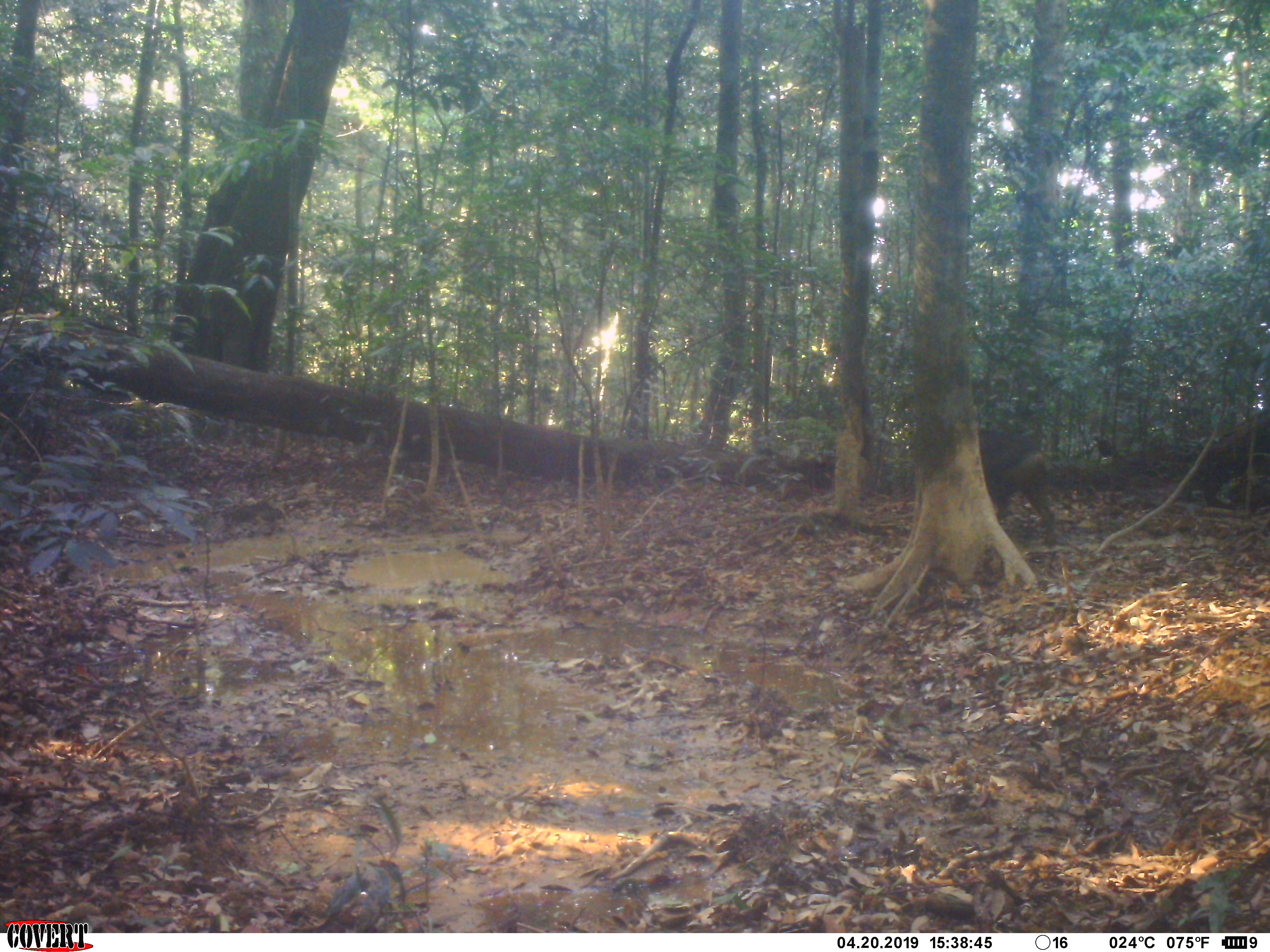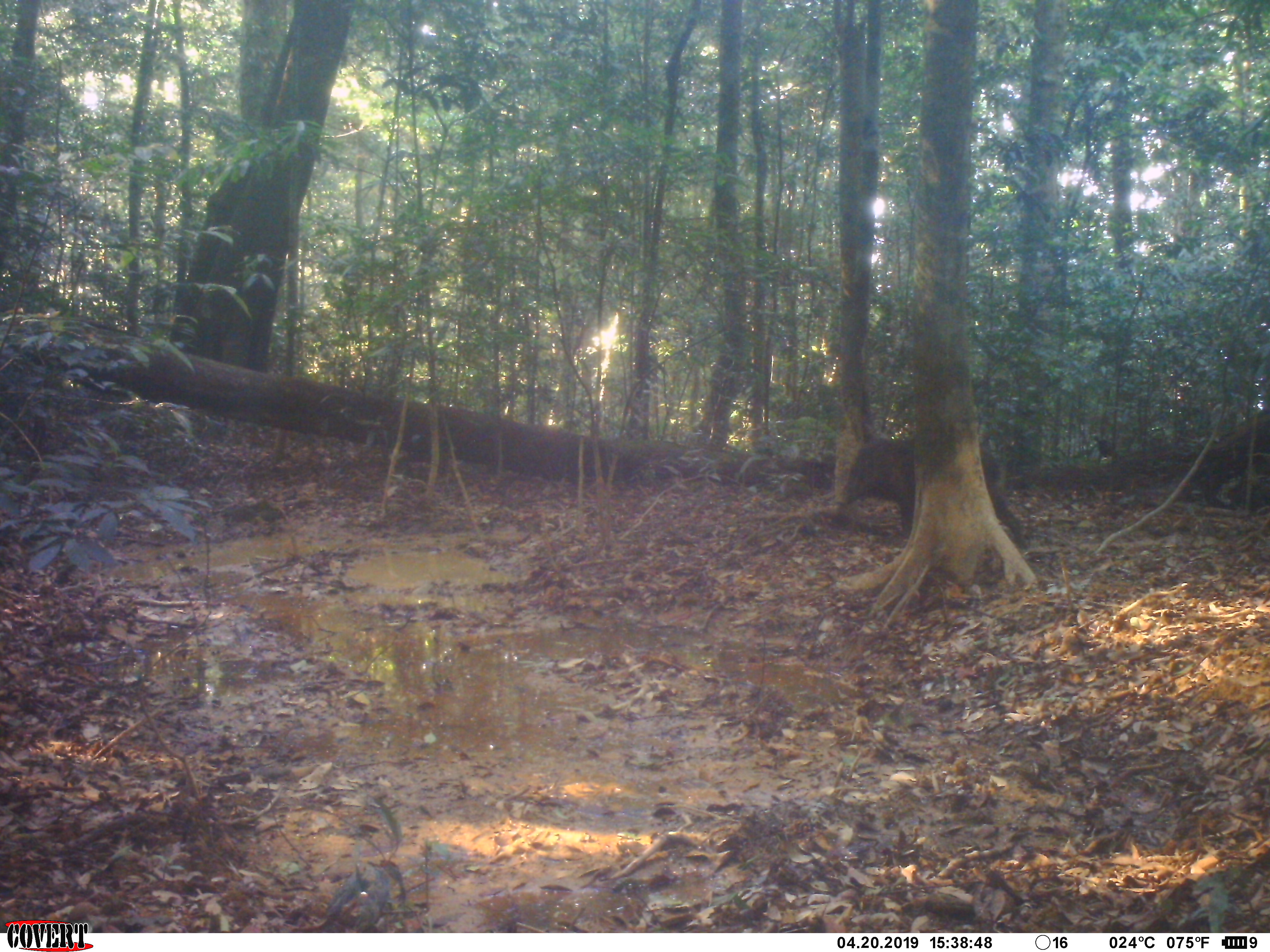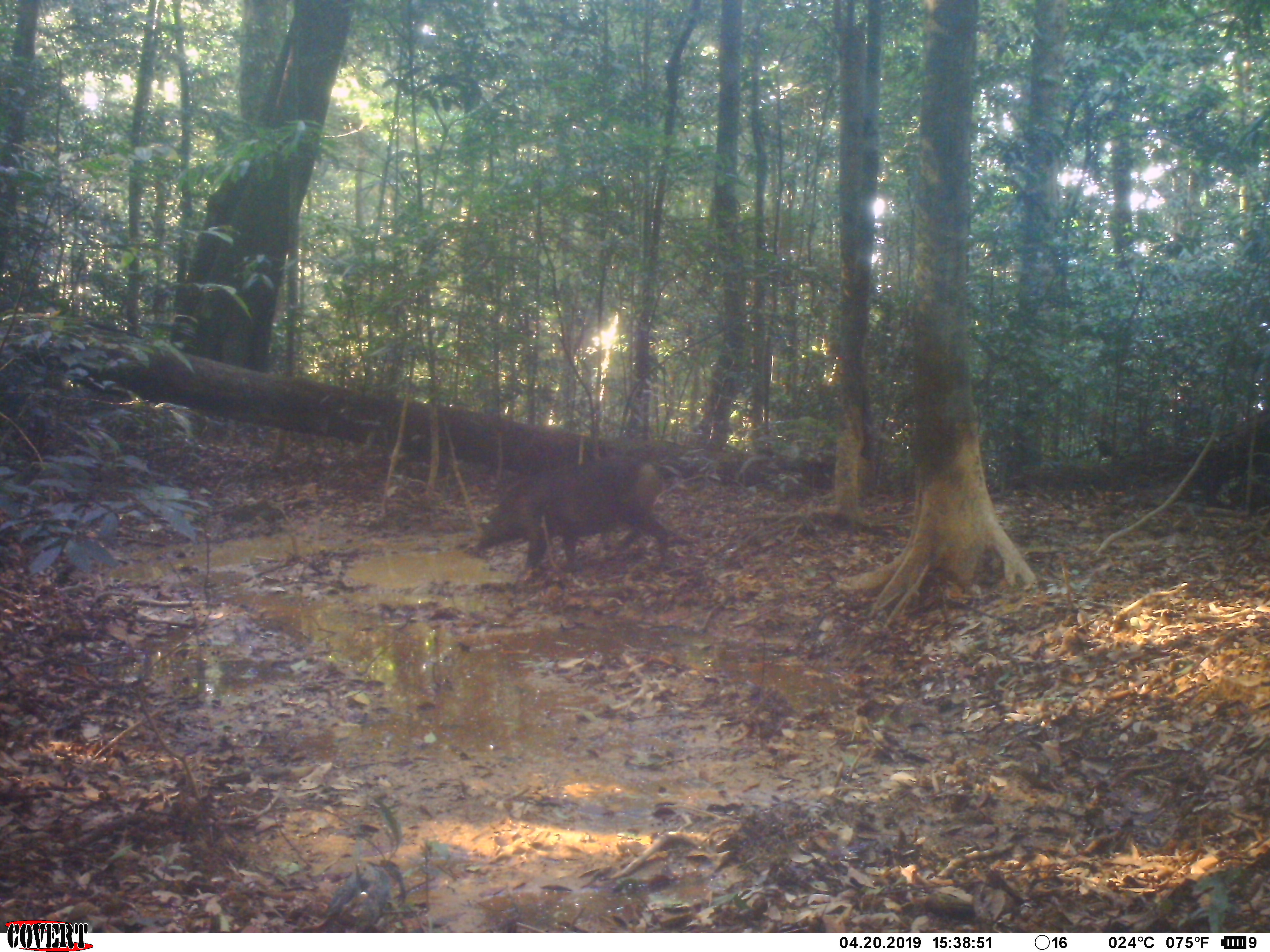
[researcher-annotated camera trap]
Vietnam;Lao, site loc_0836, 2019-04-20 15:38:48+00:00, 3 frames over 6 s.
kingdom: Animalia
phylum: Chordata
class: Mammalia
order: Artiodactyla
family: Suidae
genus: Sus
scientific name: Sus scrofa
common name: eurasian wild pig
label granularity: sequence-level